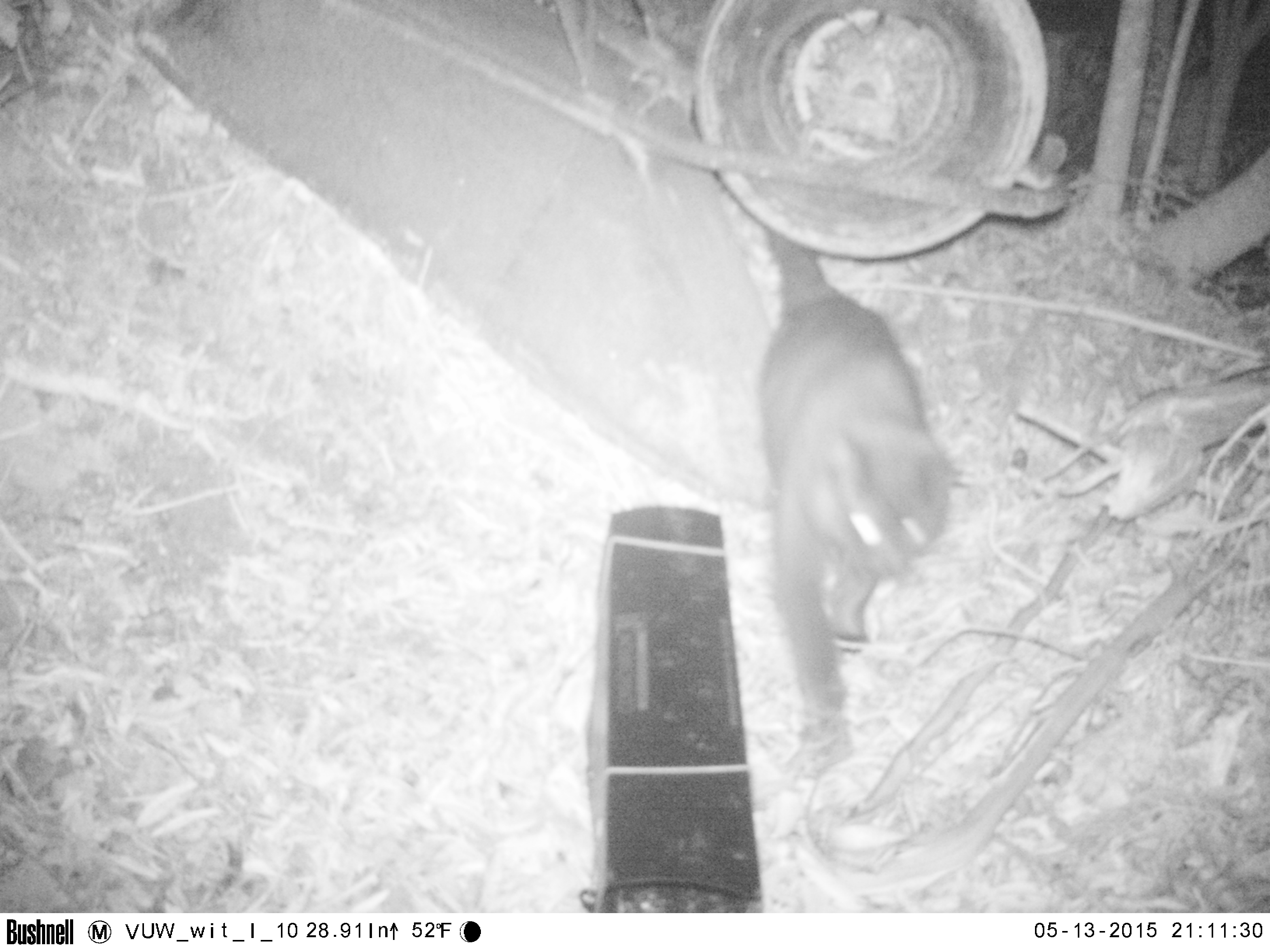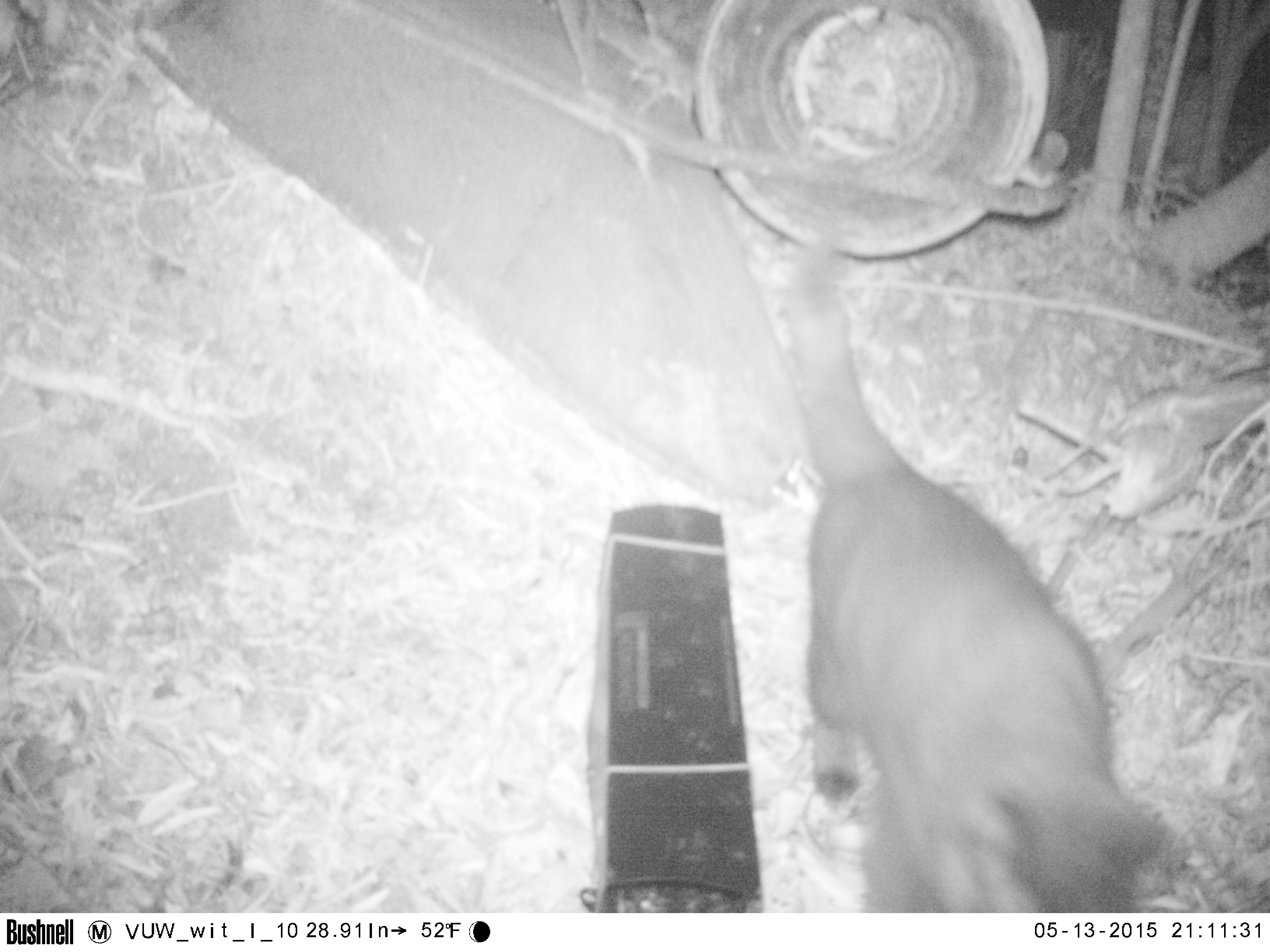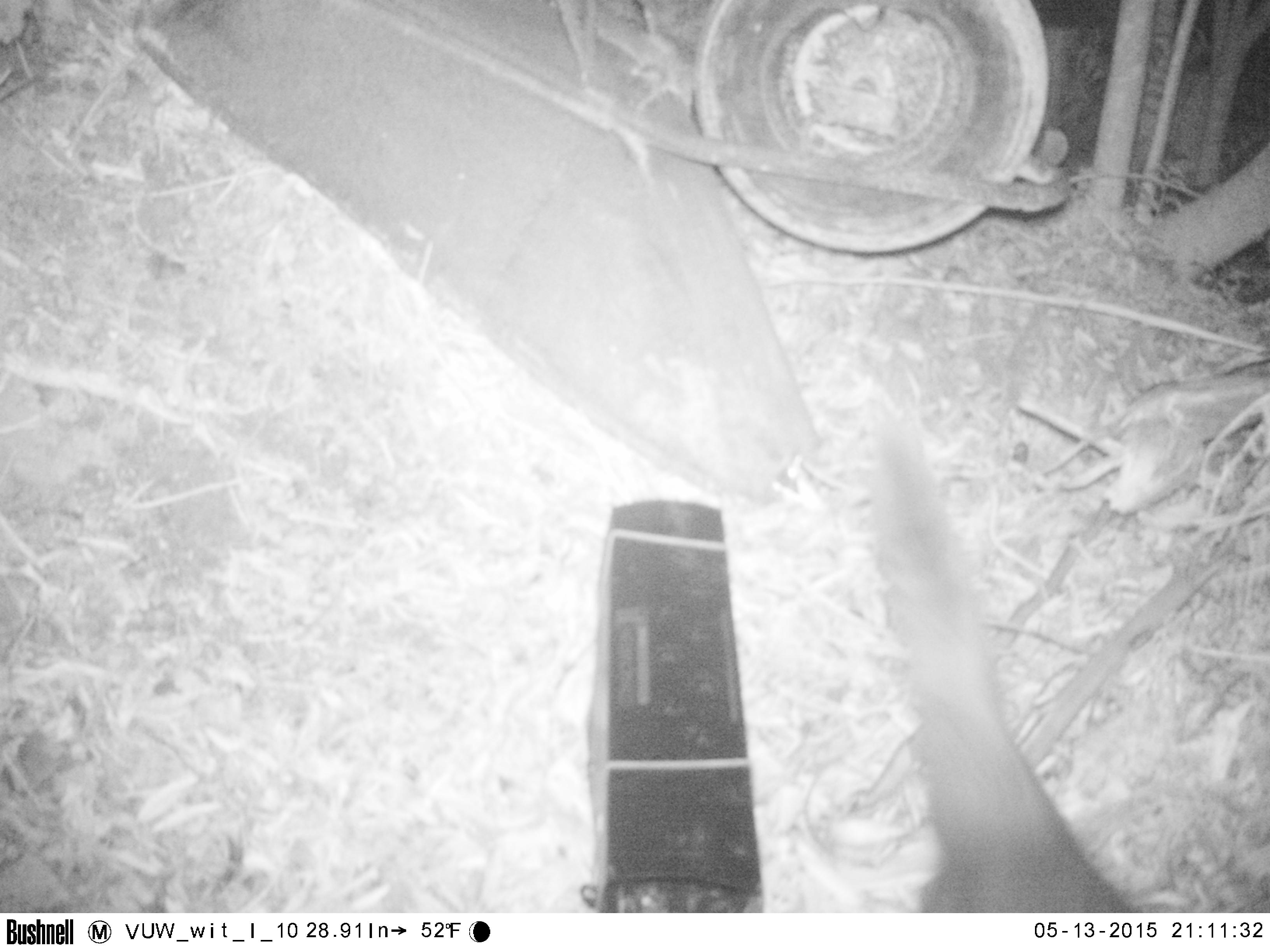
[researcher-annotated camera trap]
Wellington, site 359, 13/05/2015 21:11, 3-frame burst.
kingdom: Animalia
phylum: Chordata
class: Mammalia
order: Carnivora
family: Felidae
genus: Felis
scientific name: Felis catus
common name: cat